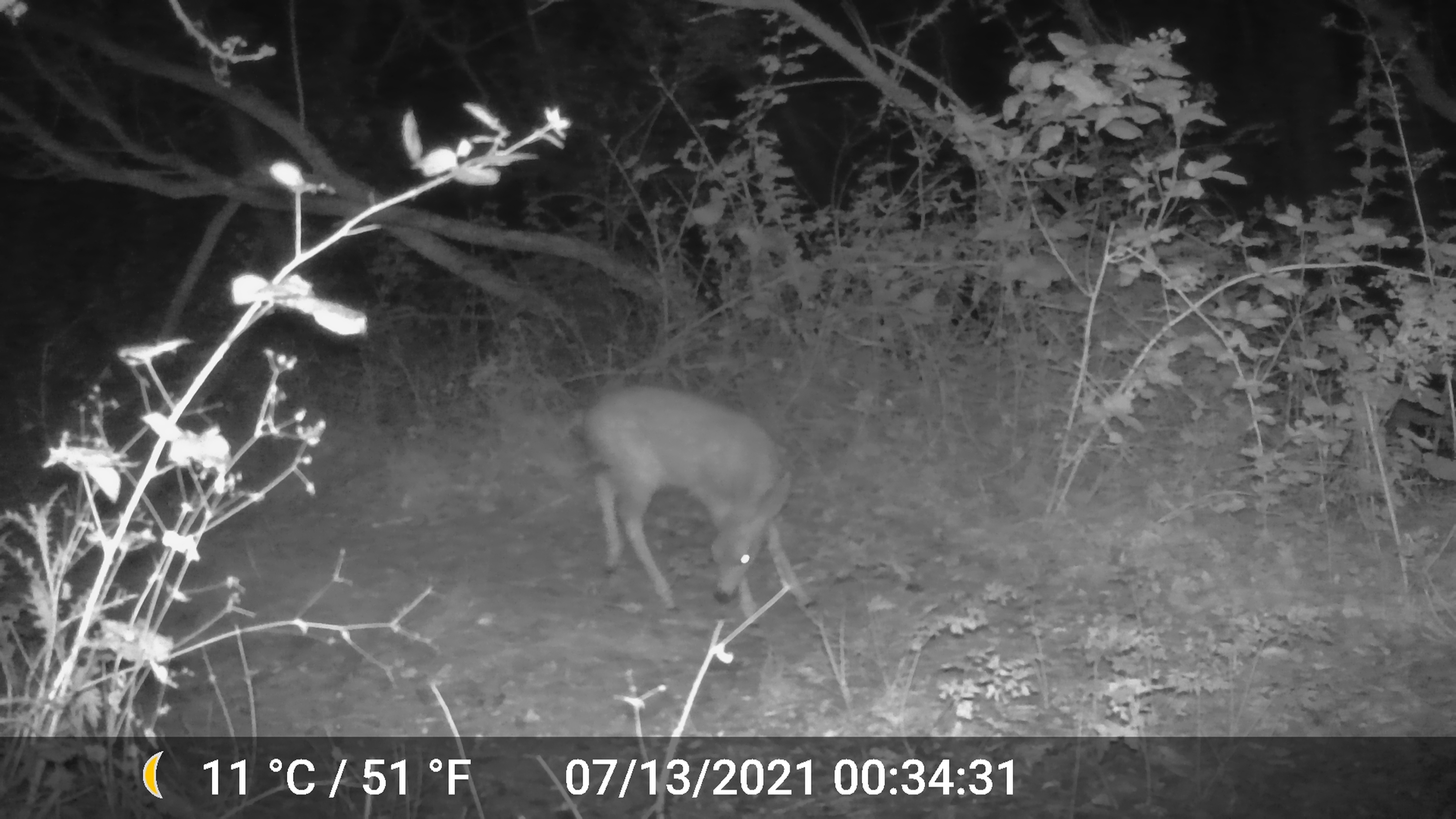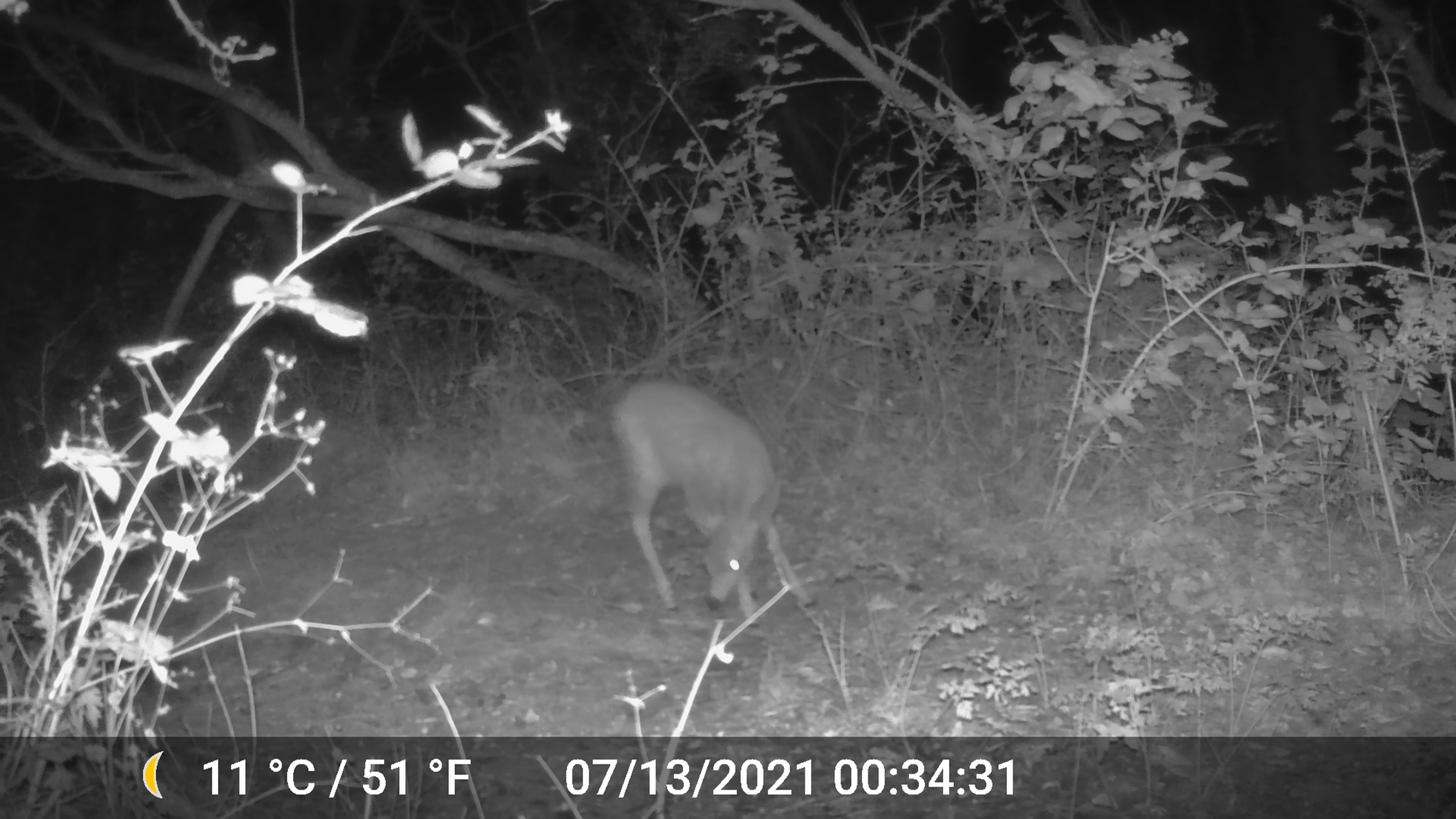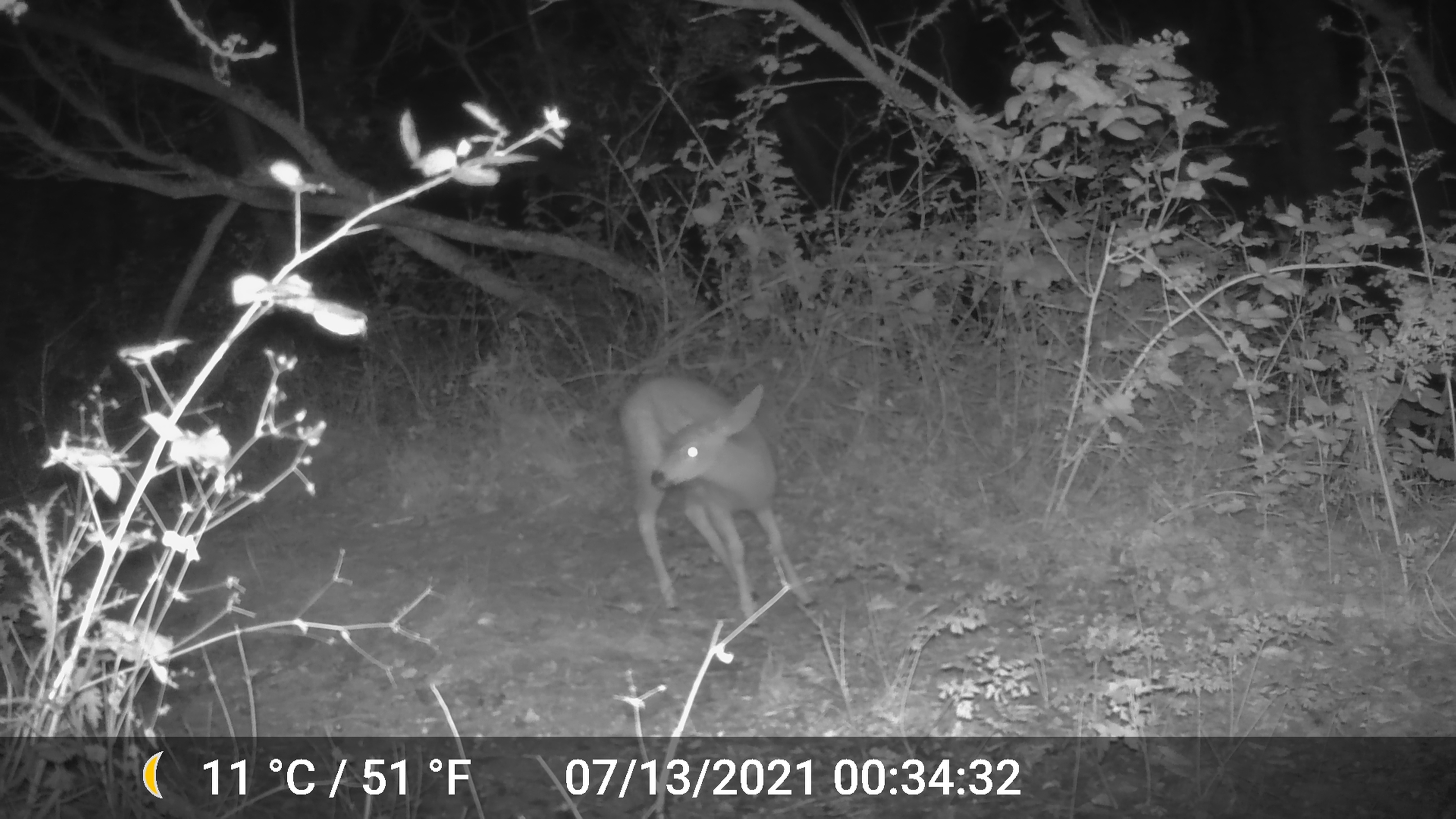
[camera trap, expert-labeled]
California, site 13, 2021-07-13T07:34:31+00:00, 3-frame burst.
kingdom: Animalia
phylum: Chordata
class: Mammalia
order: Artiodactyla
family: Cervidae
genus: Odocoileus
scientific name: Odocoileus hemionus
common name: mule deer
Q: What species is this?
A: Mule deer (Odocoileus hemionus).